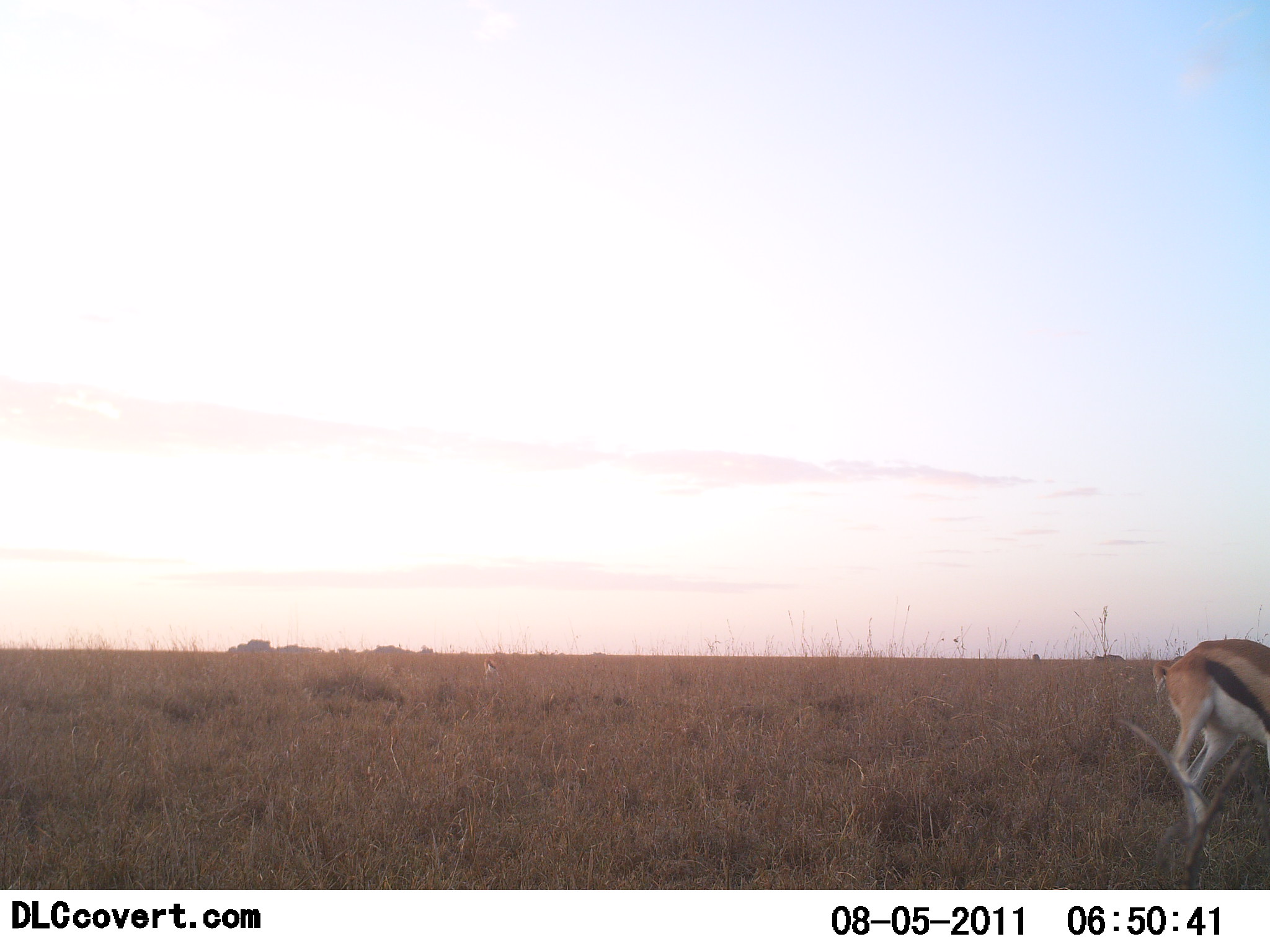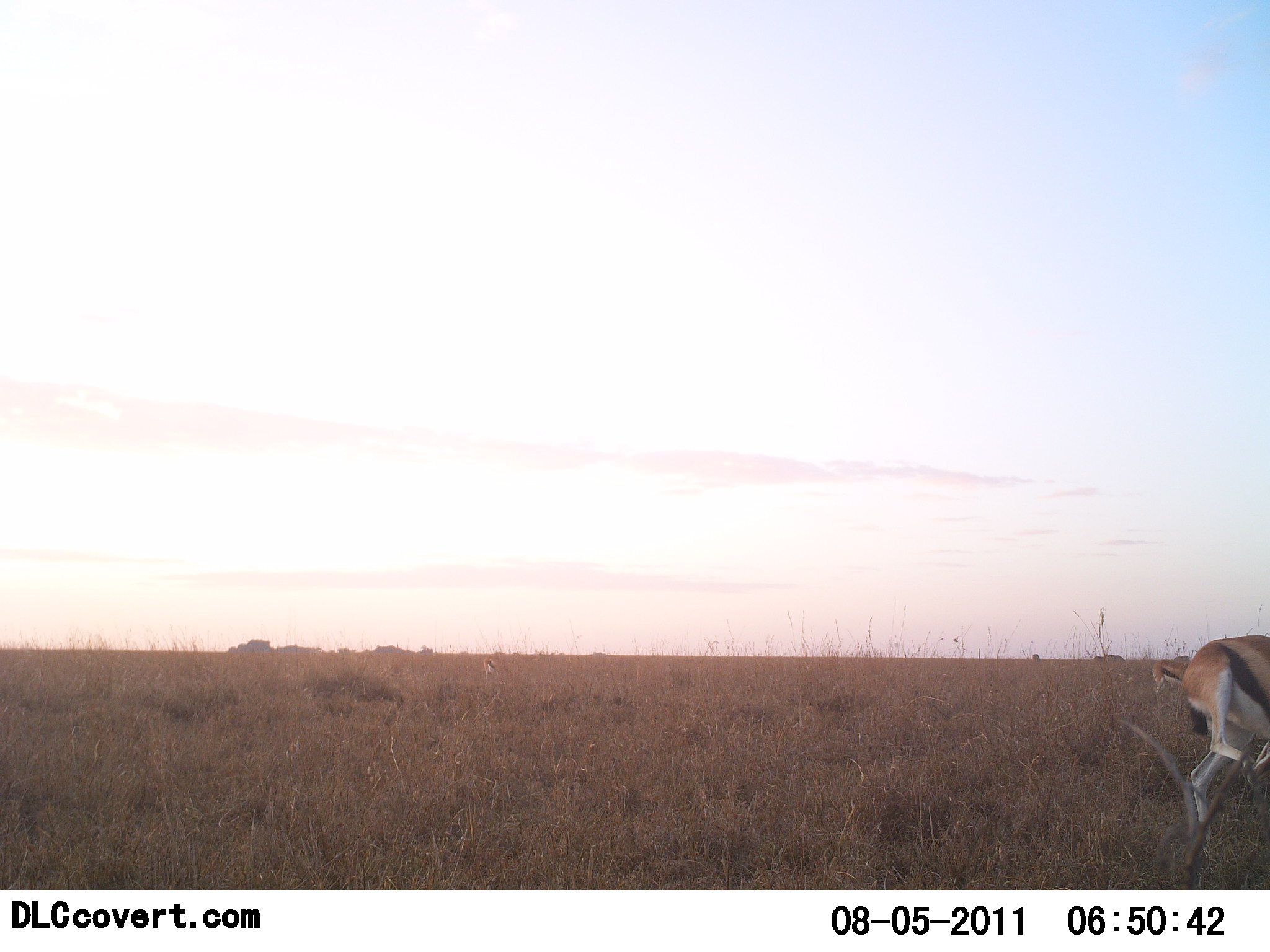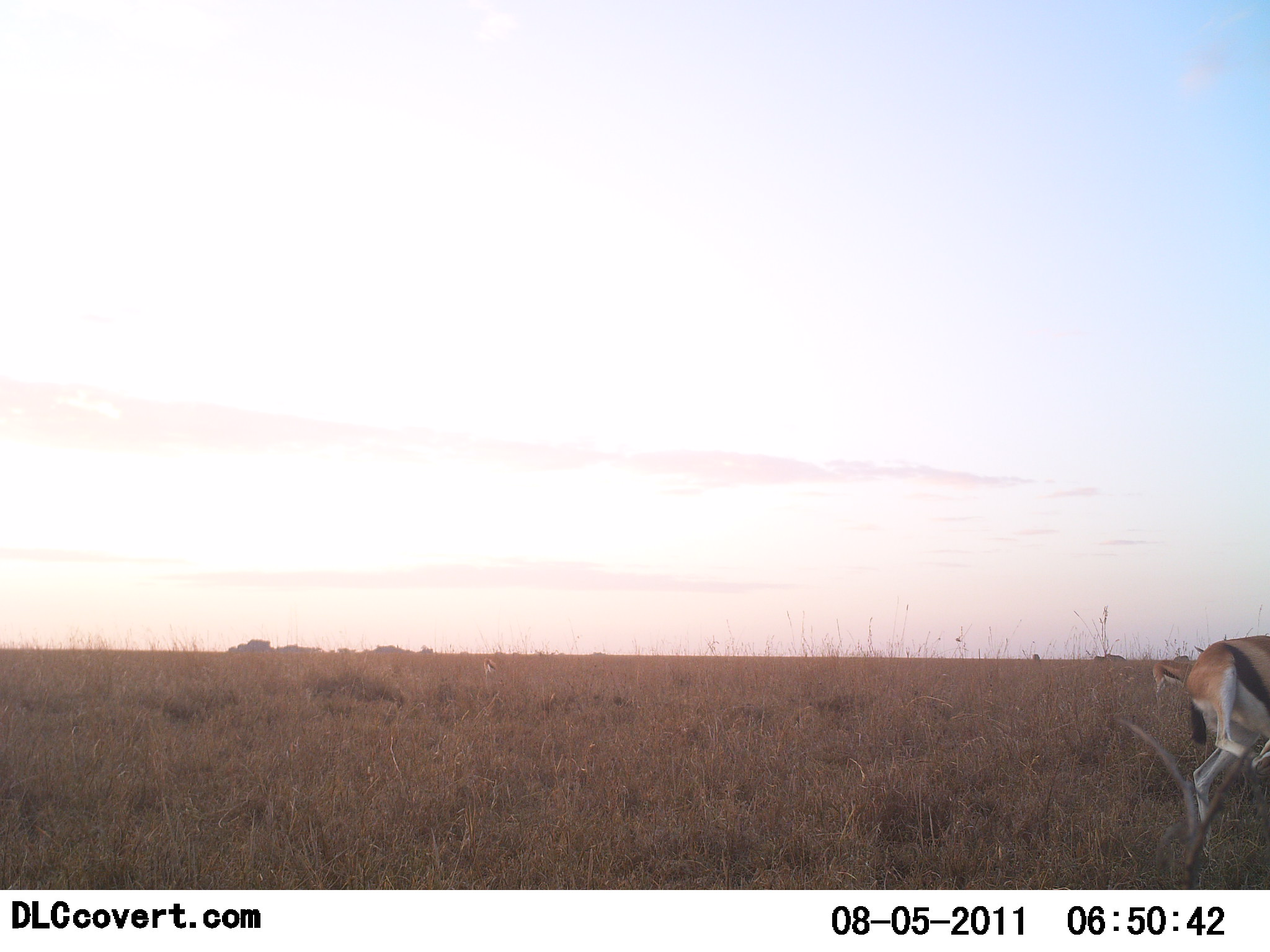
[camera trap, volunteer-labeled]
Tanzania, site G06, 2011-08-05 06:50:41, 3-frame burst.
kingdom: Animalia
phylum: Chordata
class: Mammalia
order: Artiodactyla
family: Bovidae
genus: Eudorcas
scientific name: Eudorcas thomsonii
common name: thomson's gazelle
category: gazellethomsons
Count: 2.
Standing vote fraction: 60%.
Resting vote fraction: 0%.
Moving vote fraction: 30%.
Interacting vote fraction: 0%.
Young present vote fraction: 0%.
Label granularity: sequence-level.